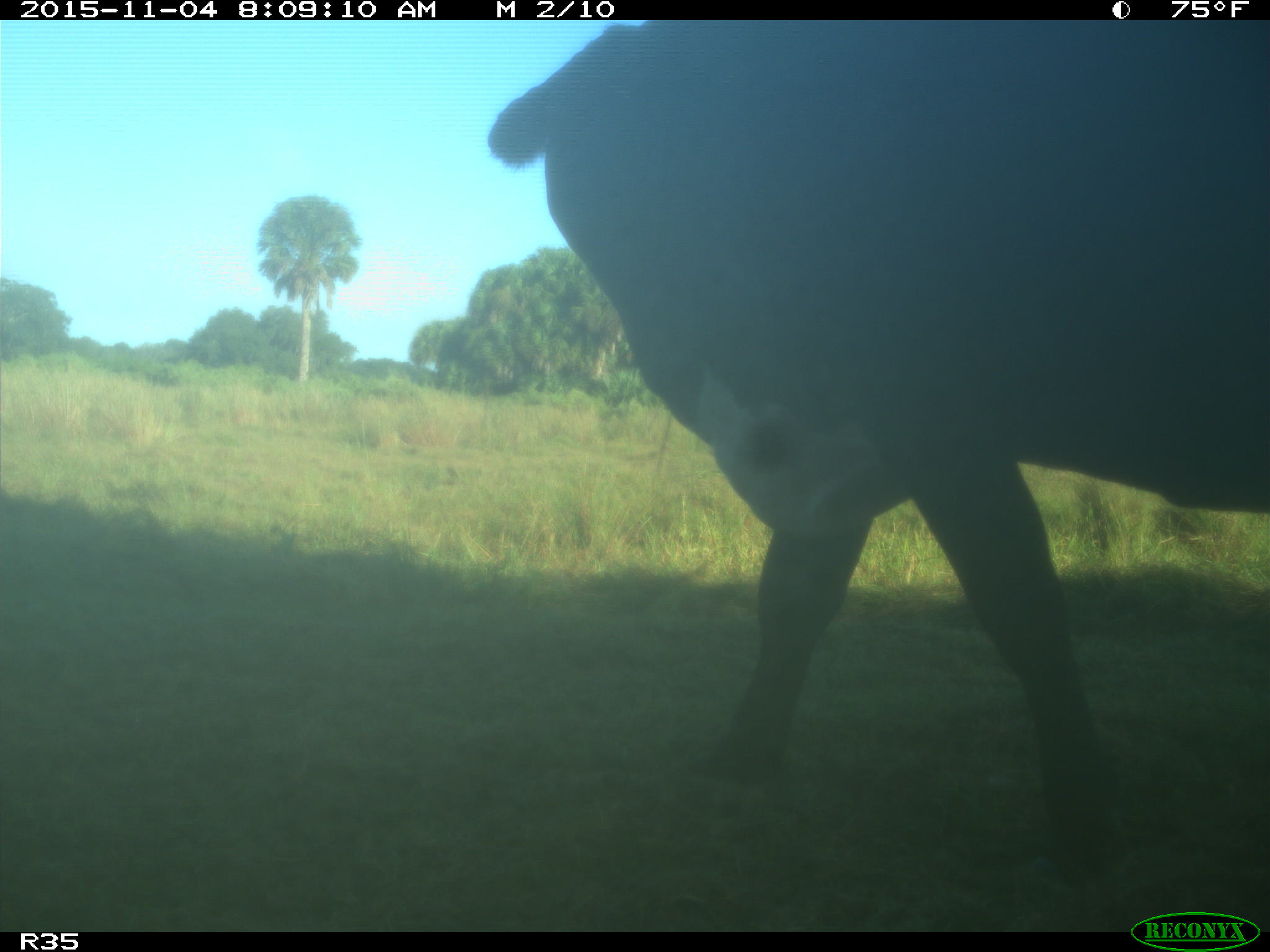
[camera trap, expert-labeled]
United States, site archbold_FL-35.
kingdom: Animalia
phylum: Chordata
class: Mammalia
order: Artiodactyla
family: Bovidae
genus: Bos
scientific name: Bos taurus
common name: domestic cow